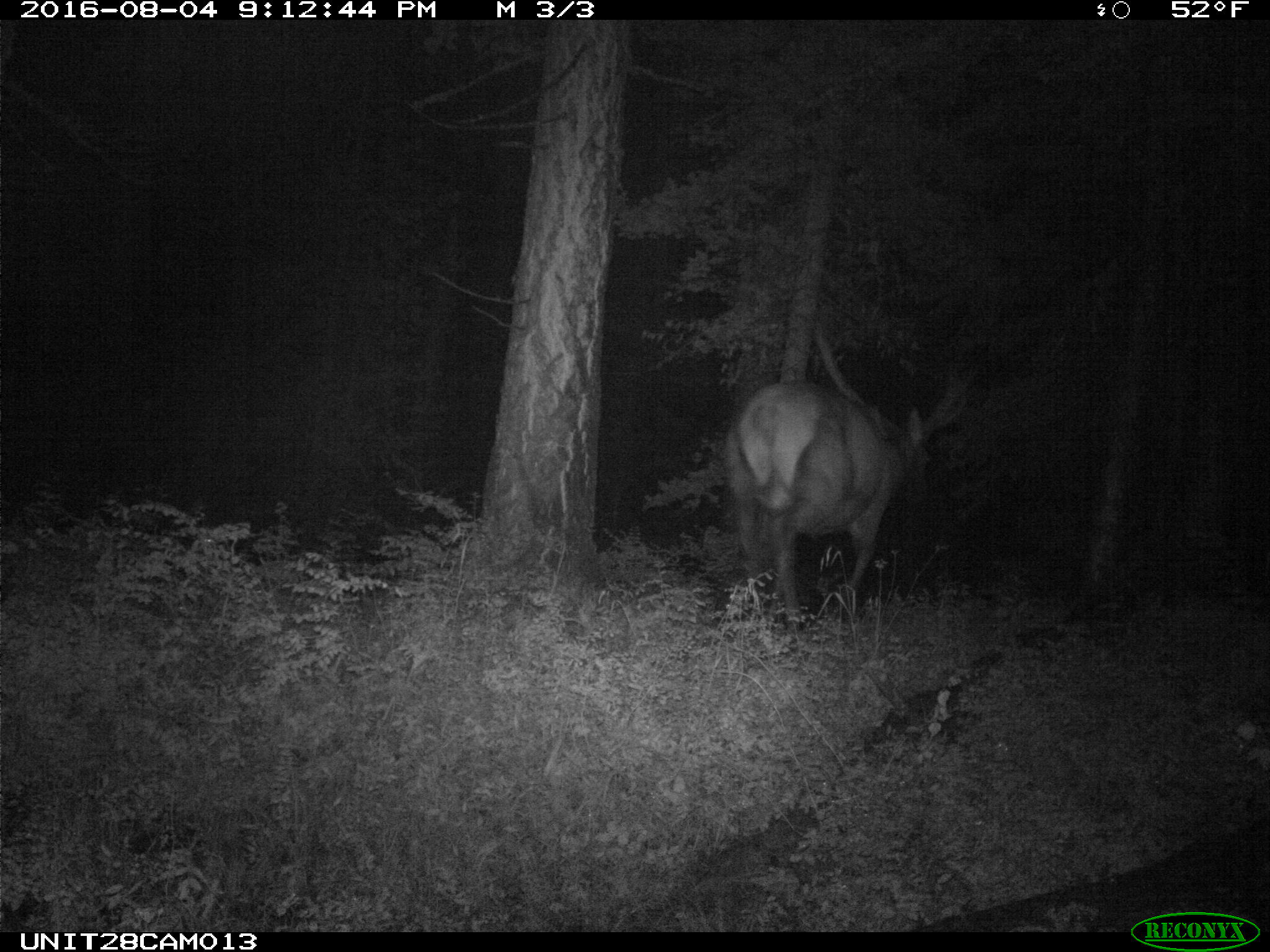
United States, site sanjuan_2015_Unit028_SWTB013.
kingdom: Animalia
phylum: Chordata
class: Mammalia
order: Artiodactyla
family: Cervidae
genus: Cervus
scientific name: Cervus elaphus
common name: red deer